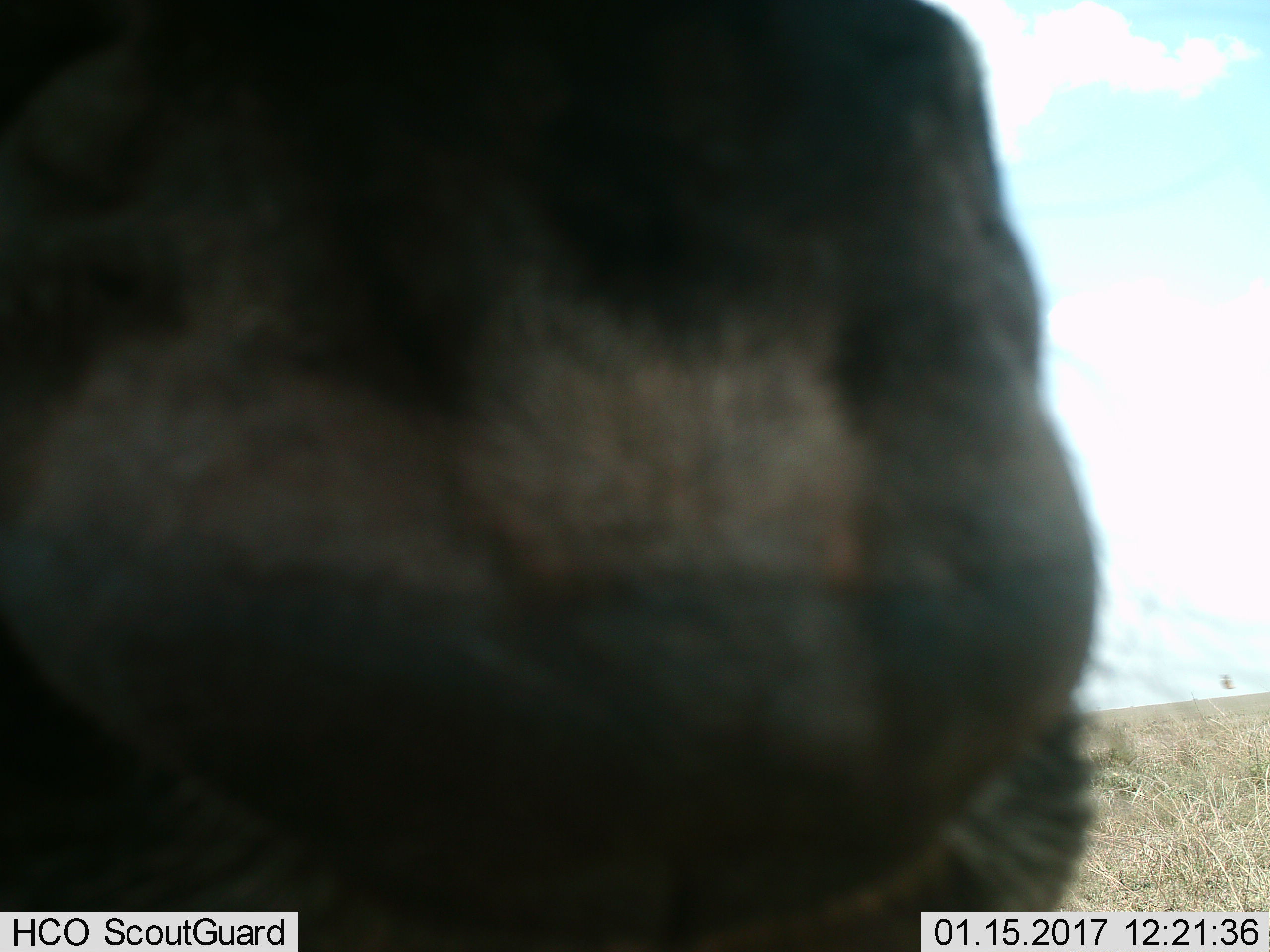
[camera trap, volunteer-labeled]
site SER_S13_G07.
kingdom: Animalia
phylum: Chordata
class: Mammalia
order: Artiodactyla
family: Bovidae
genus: Connochaetes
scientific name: Connochaetes taurinus taurinus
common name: blue wildebeest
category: wildebeestblue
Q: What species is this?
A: Wildebeestblue (blue wildebeest) (Connochaetes taurinus taurinus).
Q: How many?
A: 1.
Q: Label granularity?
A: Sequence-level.